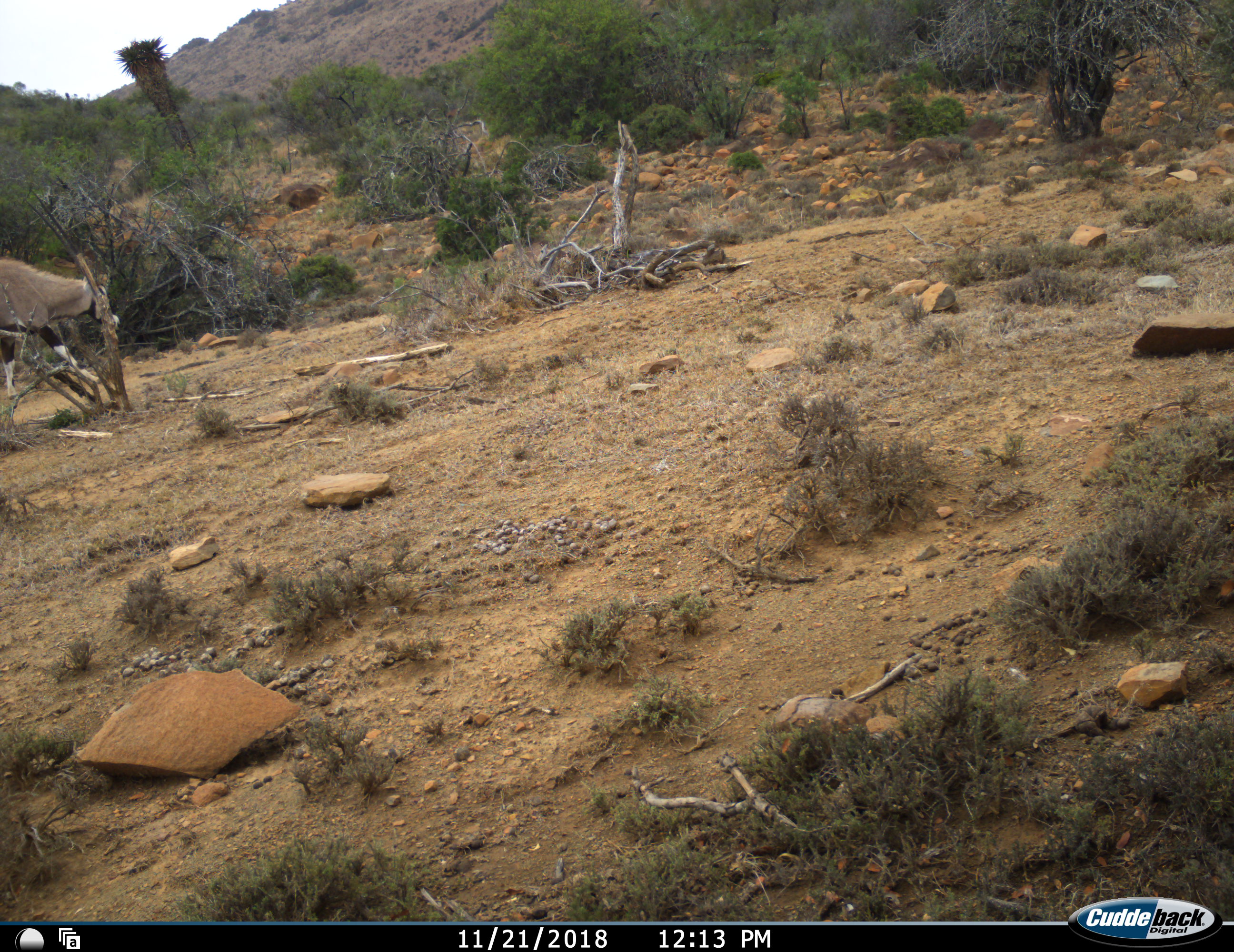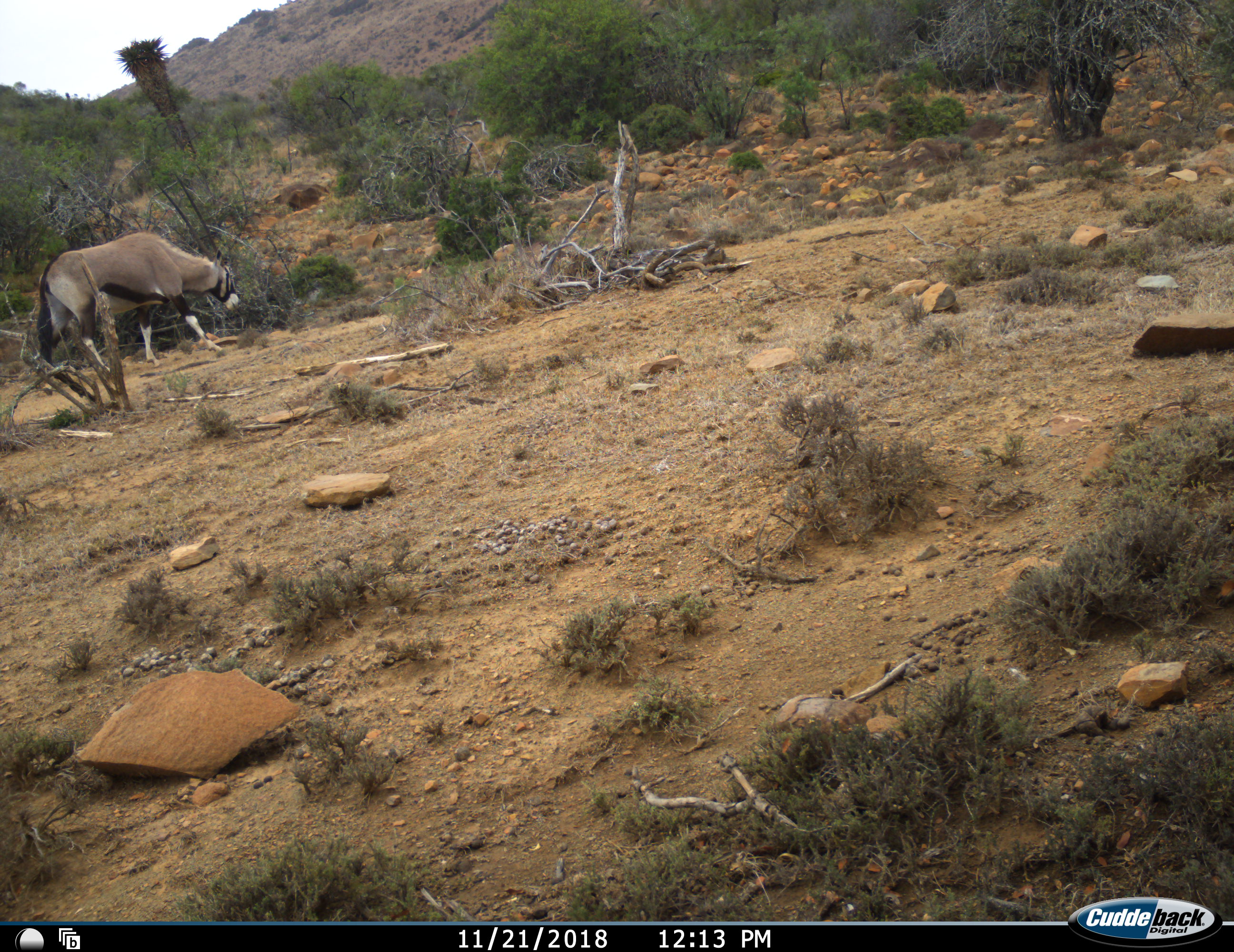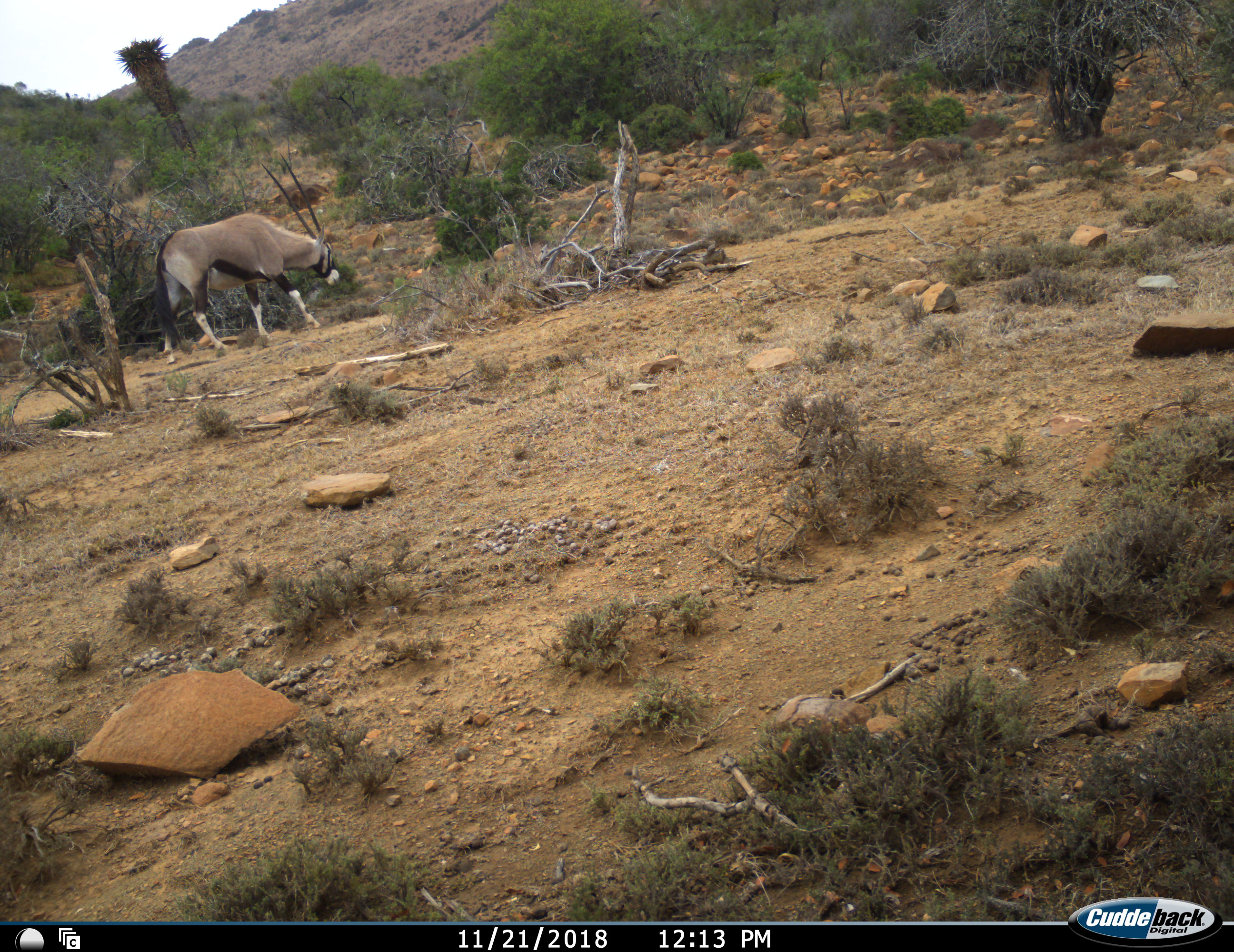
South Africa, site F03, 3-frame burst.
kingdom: Animalia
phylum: Chordata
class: Mammalia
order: Artiodactyla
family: Bovidae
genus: Oryx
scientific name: Oryx gazella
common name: gemsbok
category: gemsbokoryx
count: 1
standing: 10%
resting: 0%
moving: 100%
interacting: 0%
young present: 0%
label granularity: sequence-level